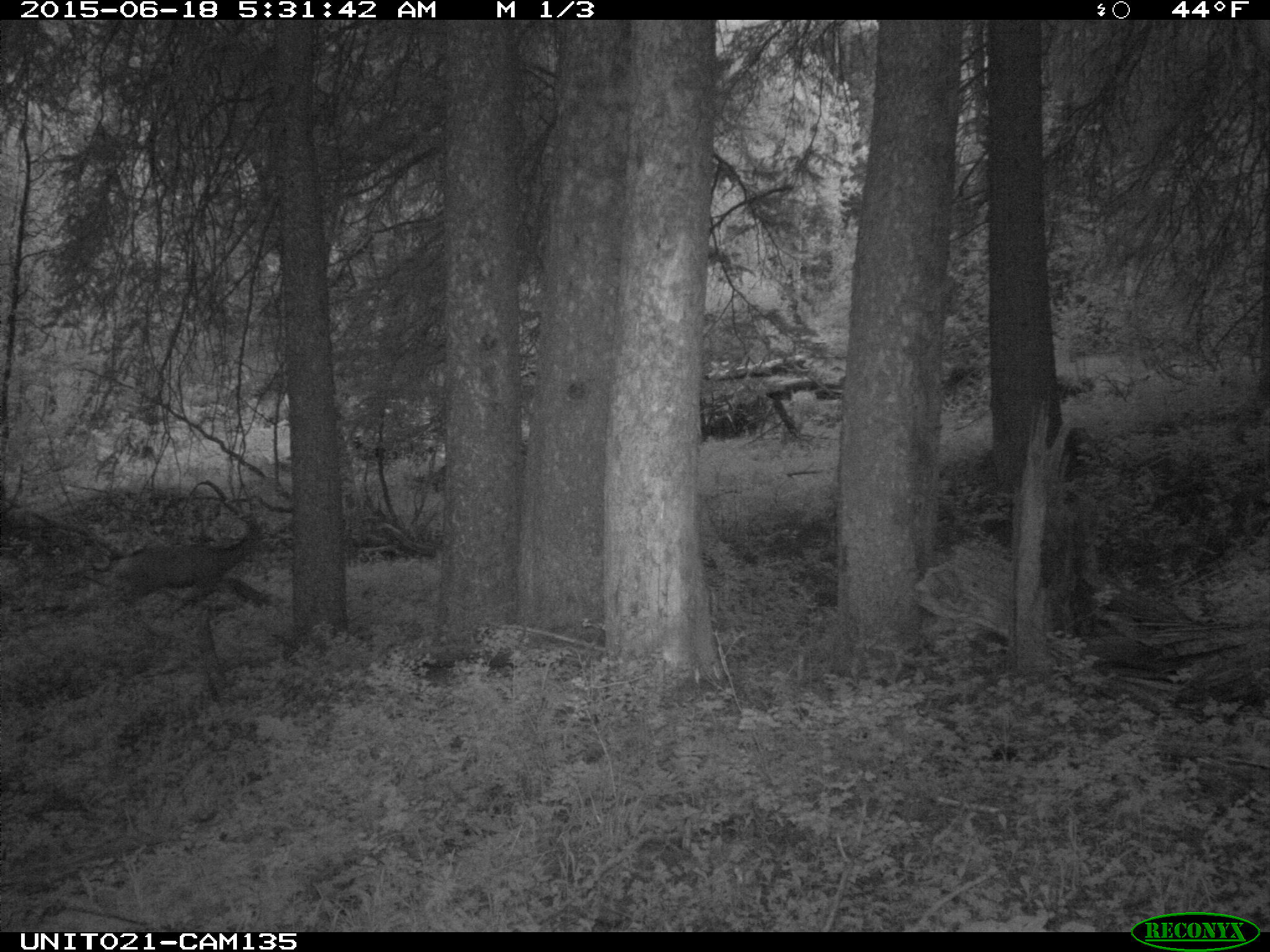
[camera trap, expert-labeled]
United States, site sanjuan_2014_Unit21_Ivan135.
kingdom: Animalia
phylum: Chordata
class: Mammalia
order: Artiodactyla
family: Cervidae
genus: Odocoileus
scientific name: Odocoileus hemionus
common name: mule deer